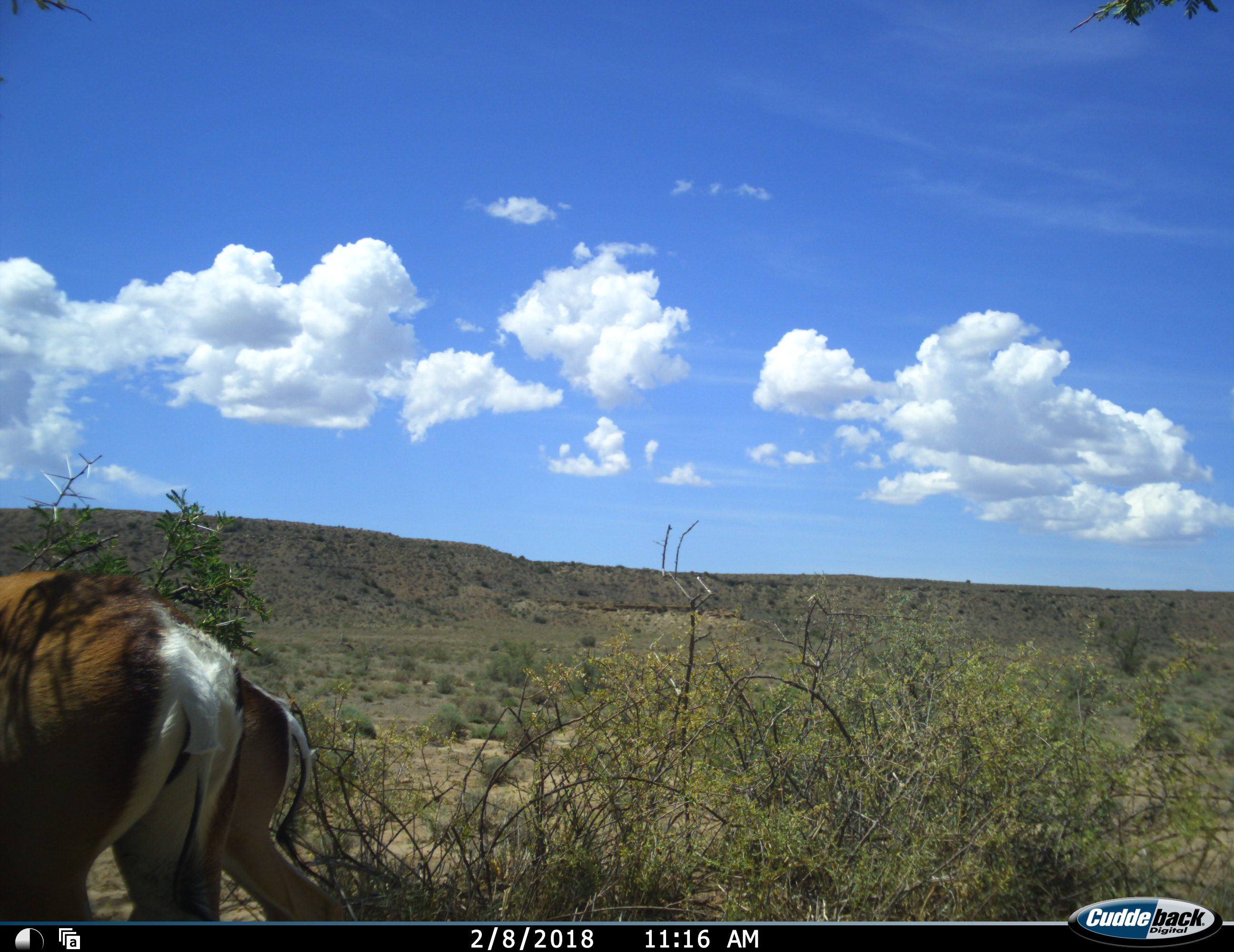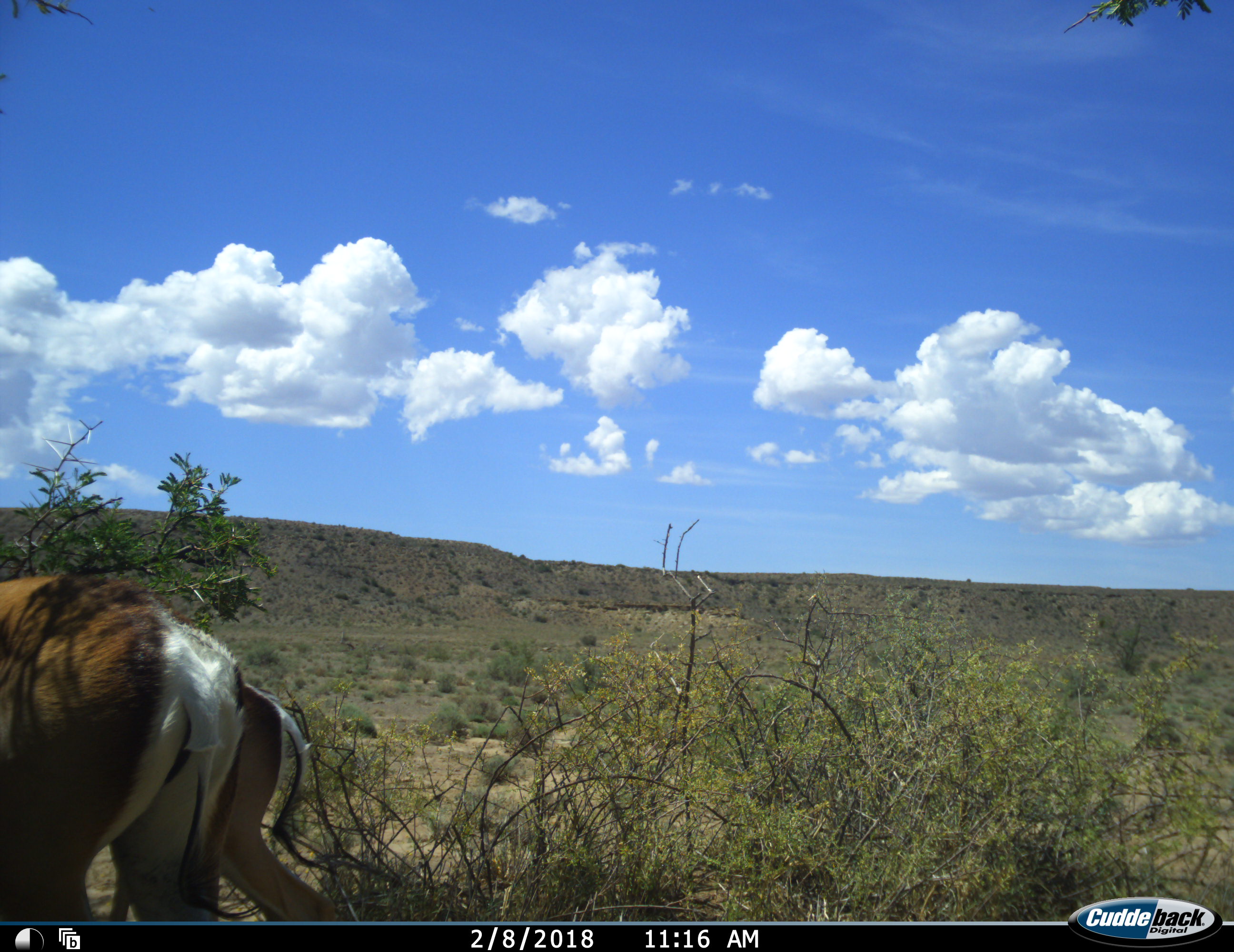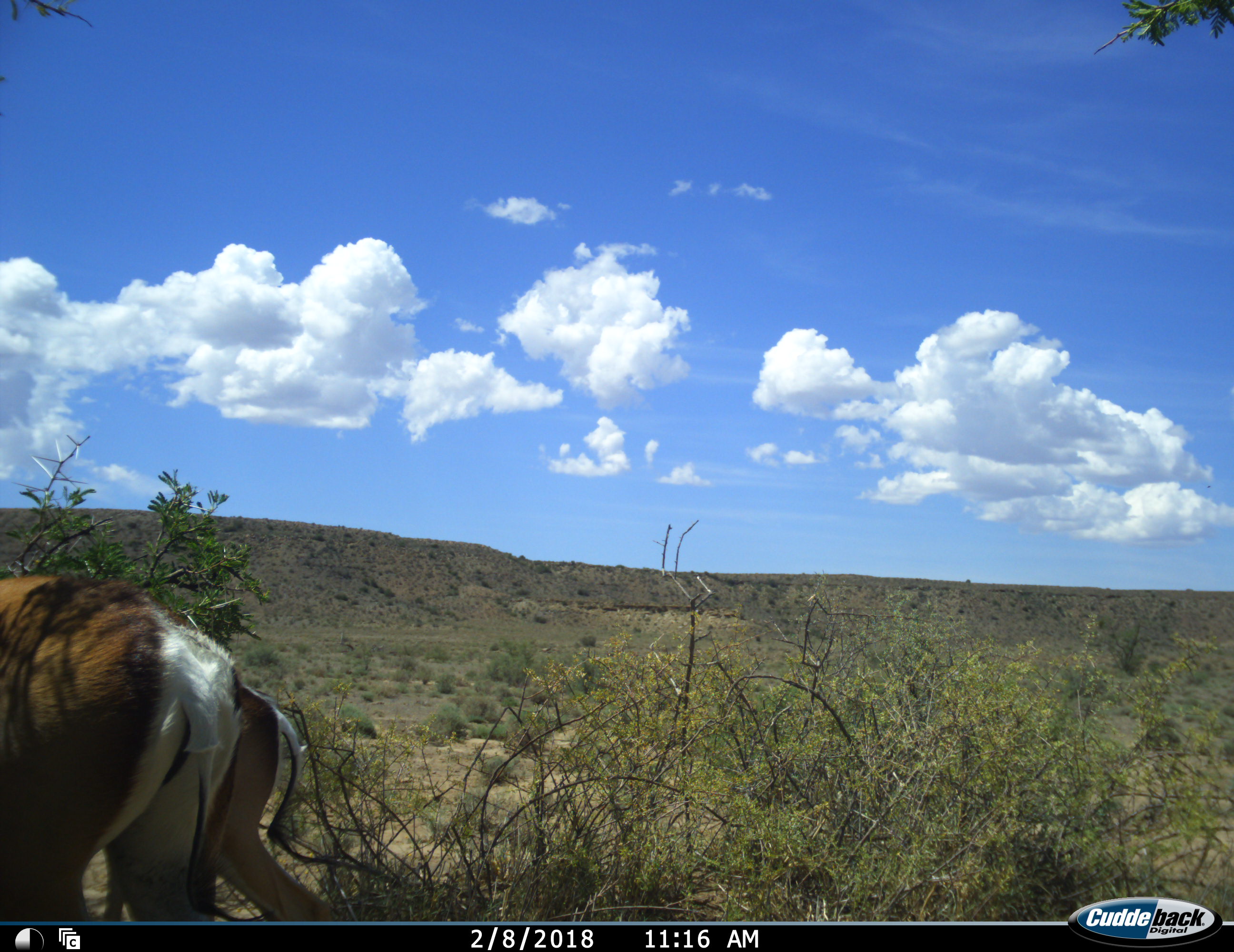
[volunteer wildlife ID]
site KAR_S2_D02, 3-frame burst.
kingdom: Animalia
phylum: Chordata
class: Mammalia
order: Artiodactyla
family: Bovidae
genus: Antidorcas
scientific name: Antidorcas marsupialis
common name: springbok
Springbok (Antidorcas marsupialis), count 2. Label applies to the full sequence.